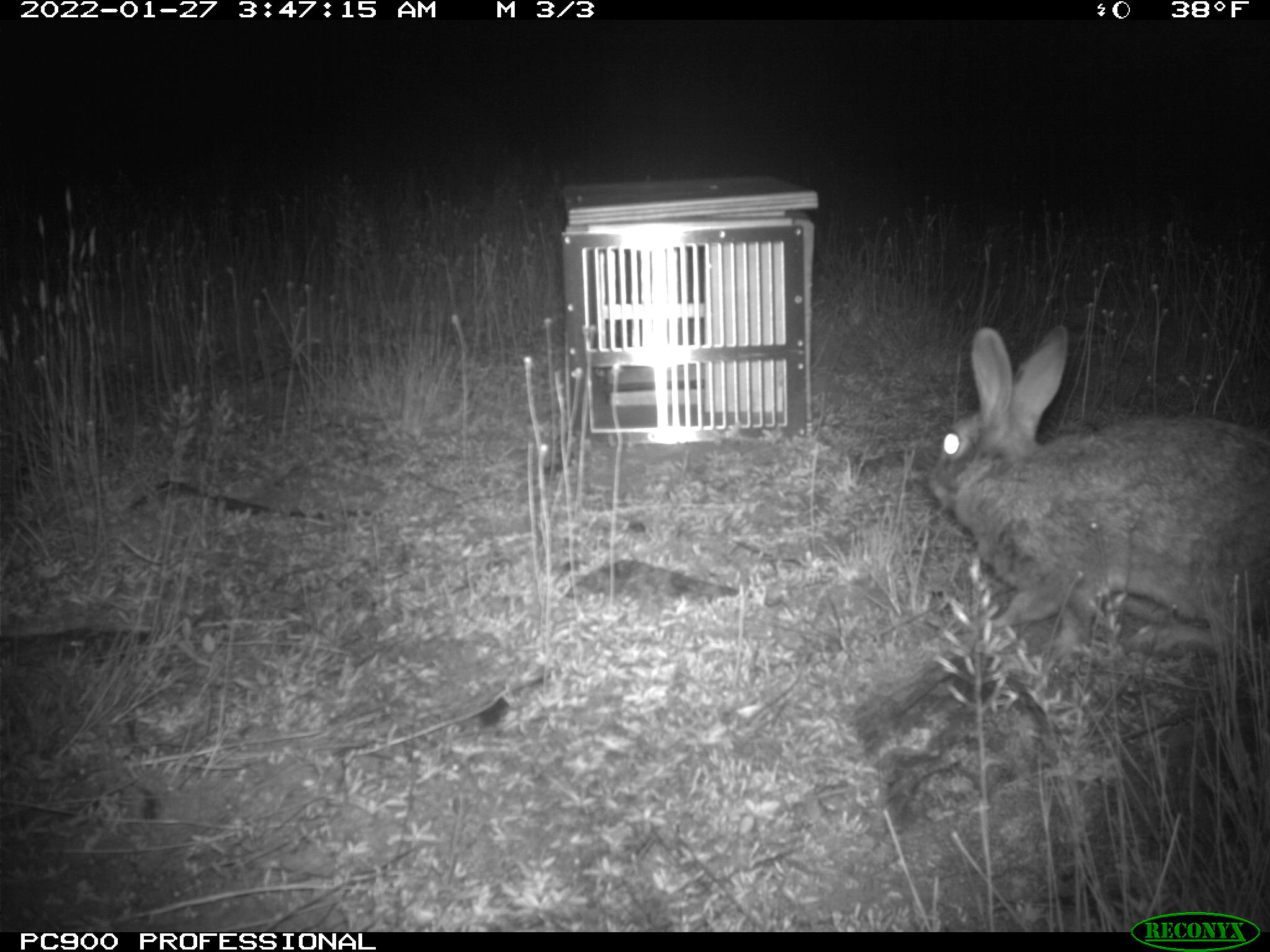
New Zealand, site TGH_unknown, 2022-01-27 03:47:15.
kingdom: Animalia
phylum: Chordata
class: Mammalia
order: Lagomorpha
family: Leporidae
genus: Oryctolagus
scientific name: Oryctolagus cuniculus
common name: european rabbit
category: rabbit